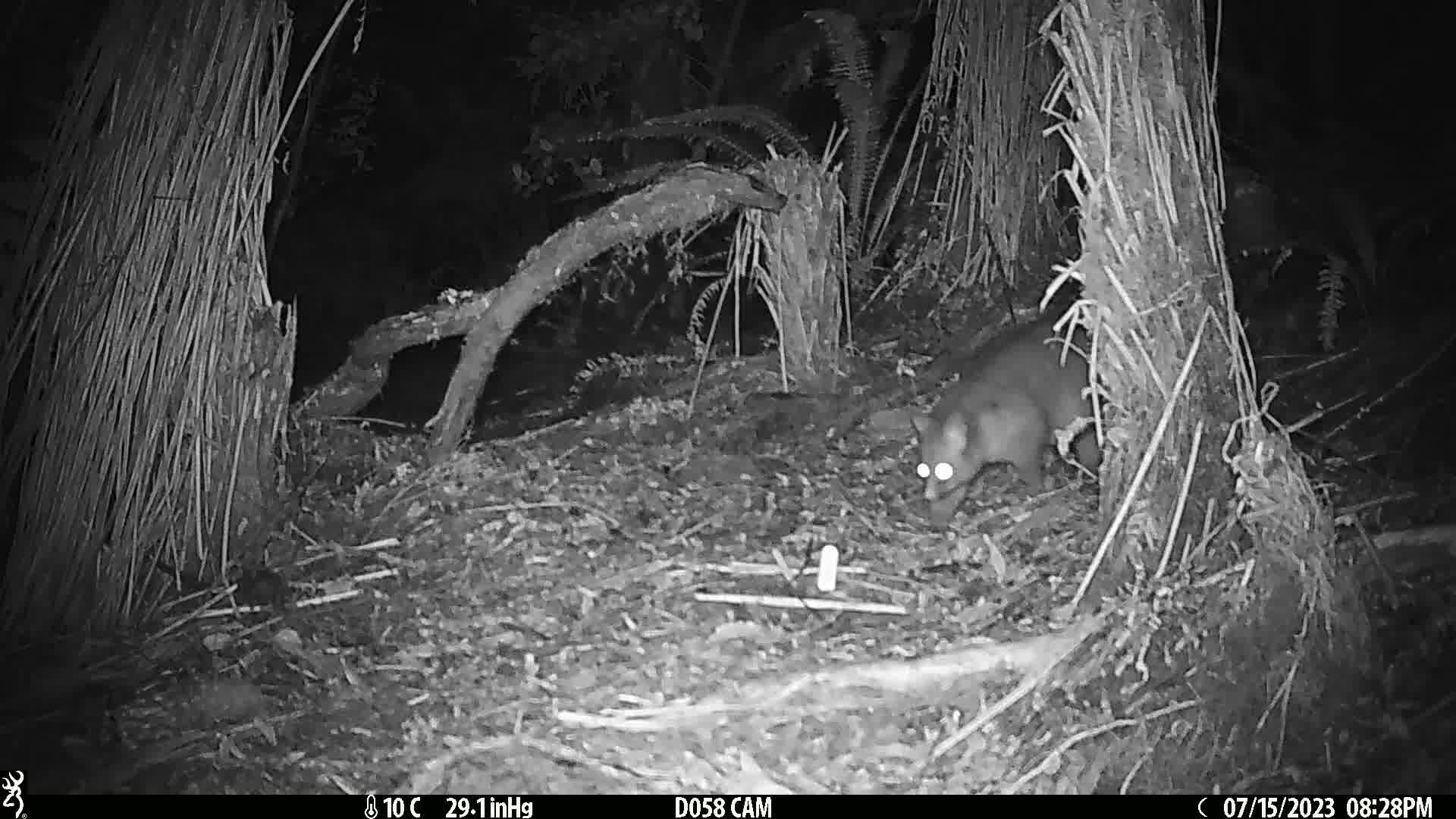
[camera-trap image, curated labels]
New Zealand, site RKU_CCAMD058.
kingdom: Animalia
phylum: Chordata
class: Mammalia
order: Diprotodontia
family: Phalangeridae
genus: Trichosurus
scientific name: Trichosurus vulpecula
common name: common brushtail possum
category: possum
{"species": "possum (common brushtail possum) (Trichosurus vulpecula)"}